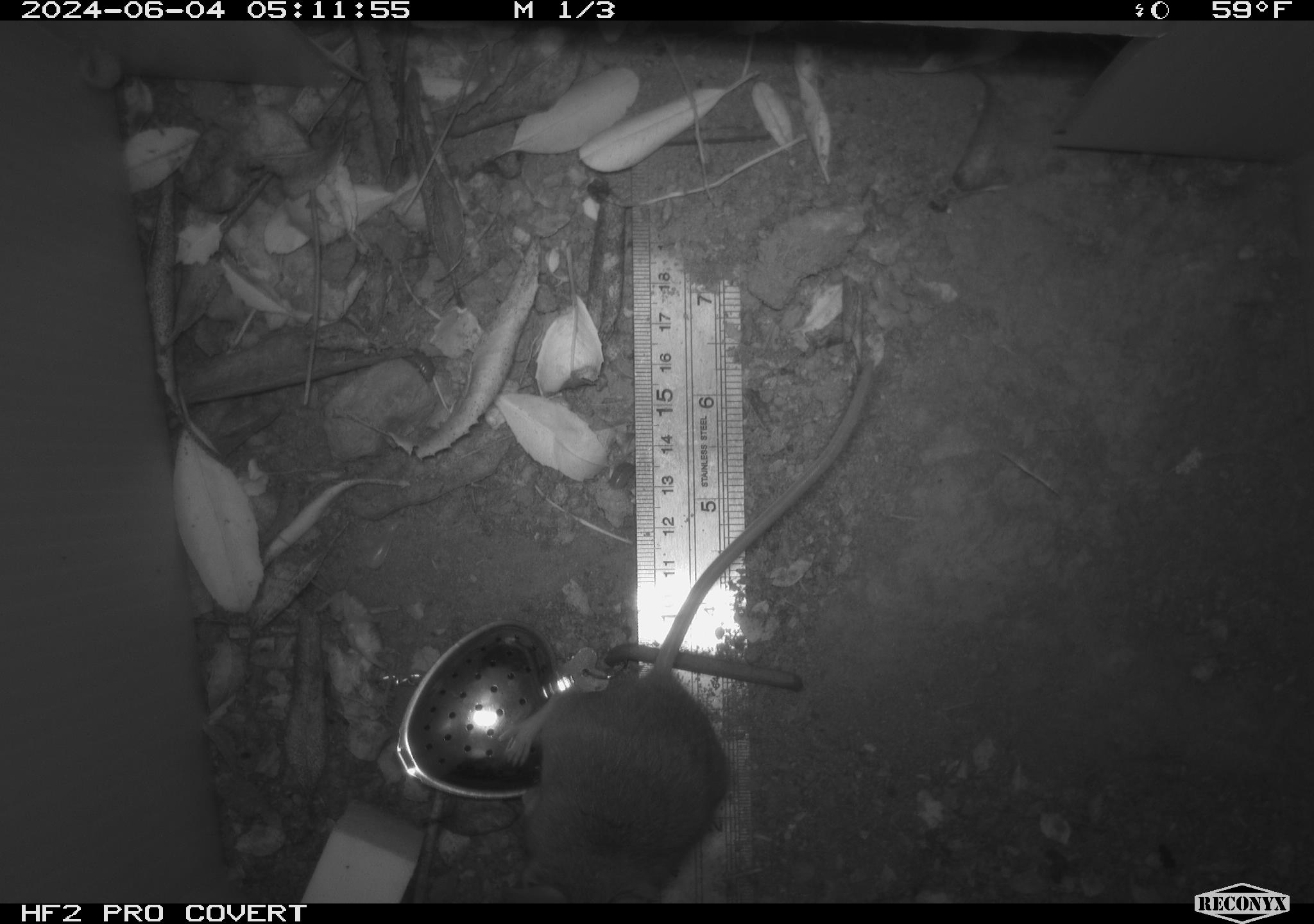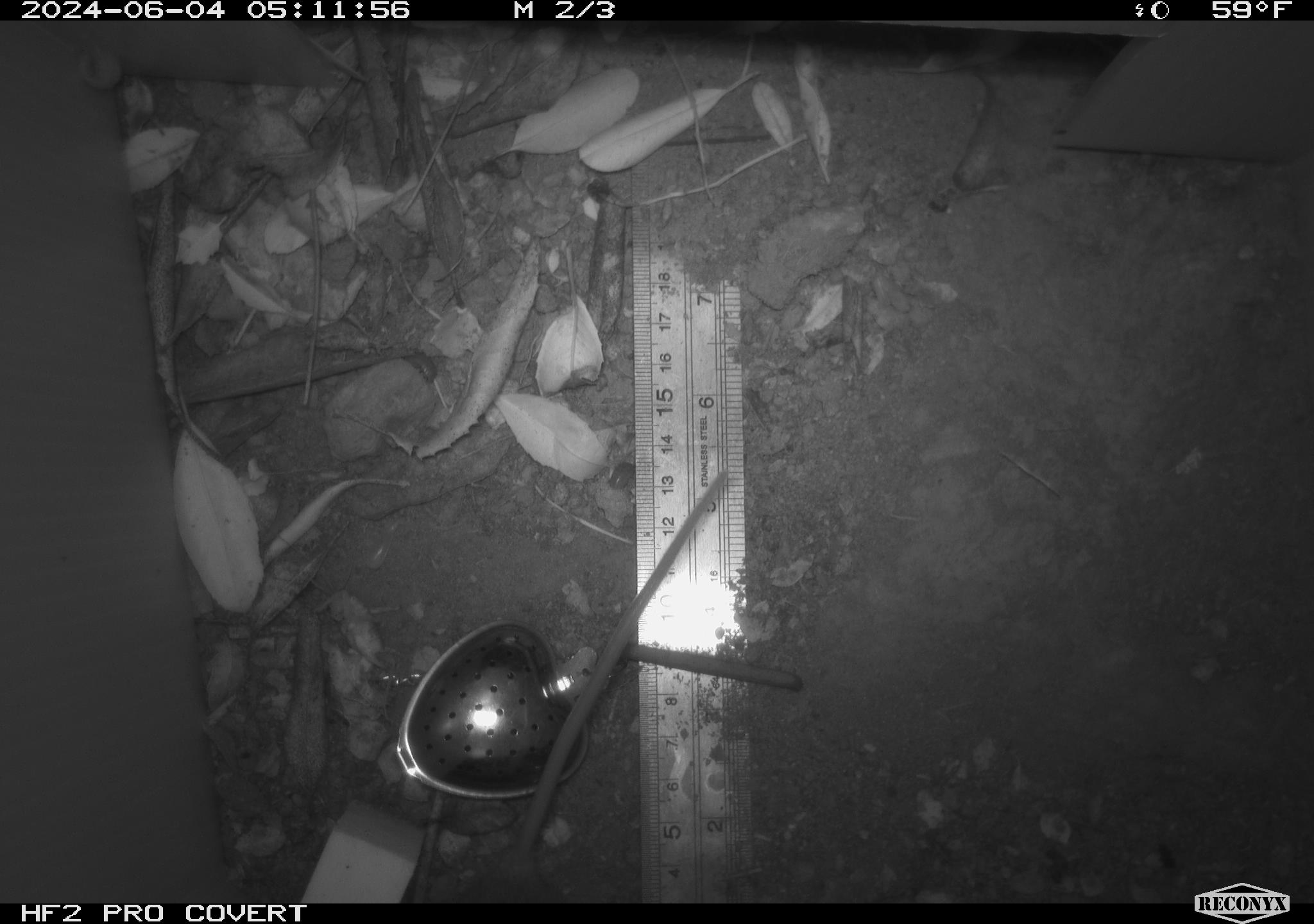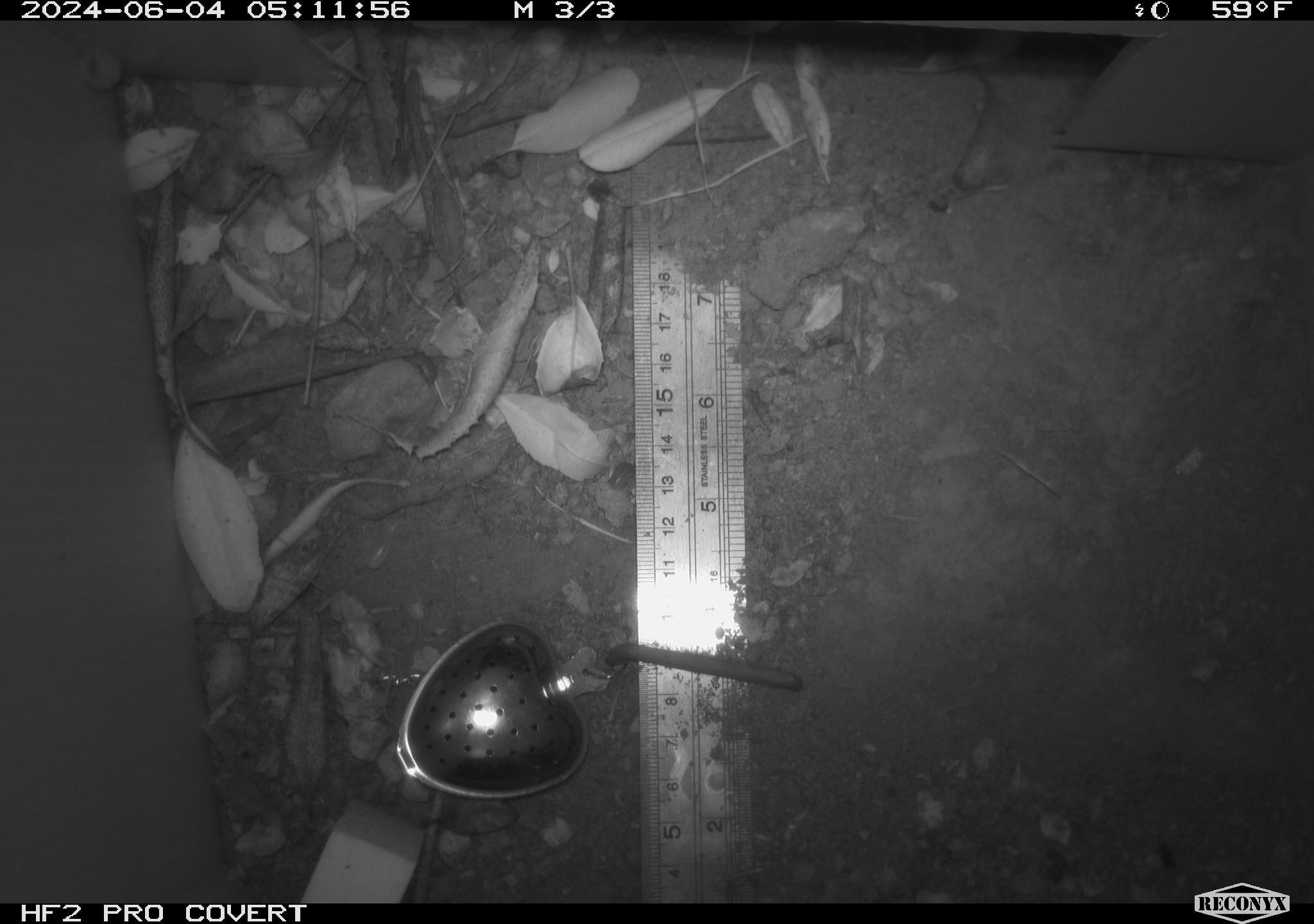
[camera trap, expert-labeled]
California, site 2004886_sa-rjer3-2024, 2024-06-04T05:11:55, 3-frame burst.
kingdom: Animalia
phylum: Chordata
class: Mammalia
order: Rodentia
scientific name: Rodentia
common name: mouse species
Mouse species (Rodentia).